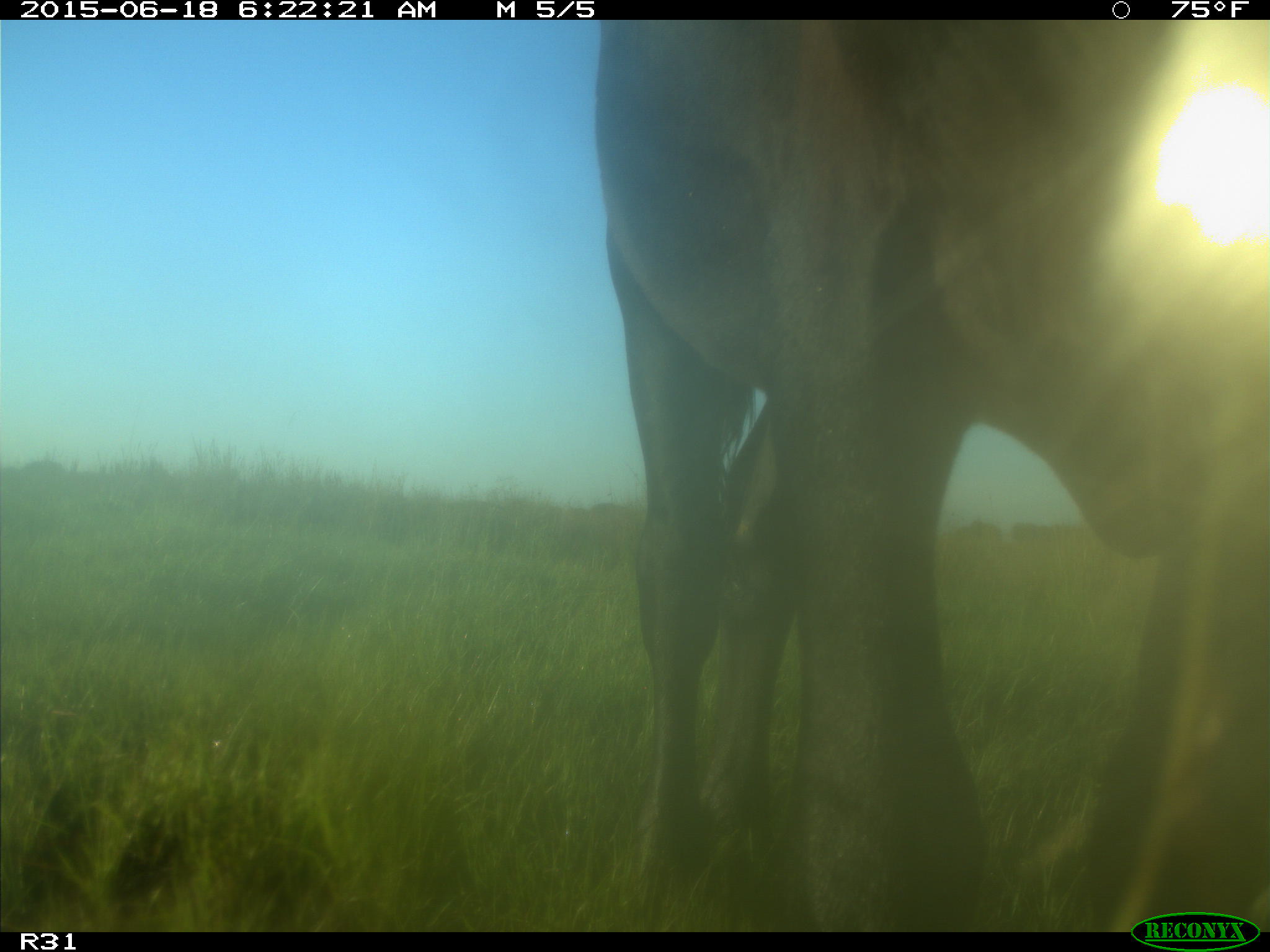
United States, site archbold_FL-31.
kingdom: Animalia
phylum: Chordata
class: Mammalia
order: Artiodactyla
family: Bovidae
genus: Bos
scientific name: Bos taurus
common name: domestic cow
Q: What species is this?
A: Bos taurus (domestic cow).